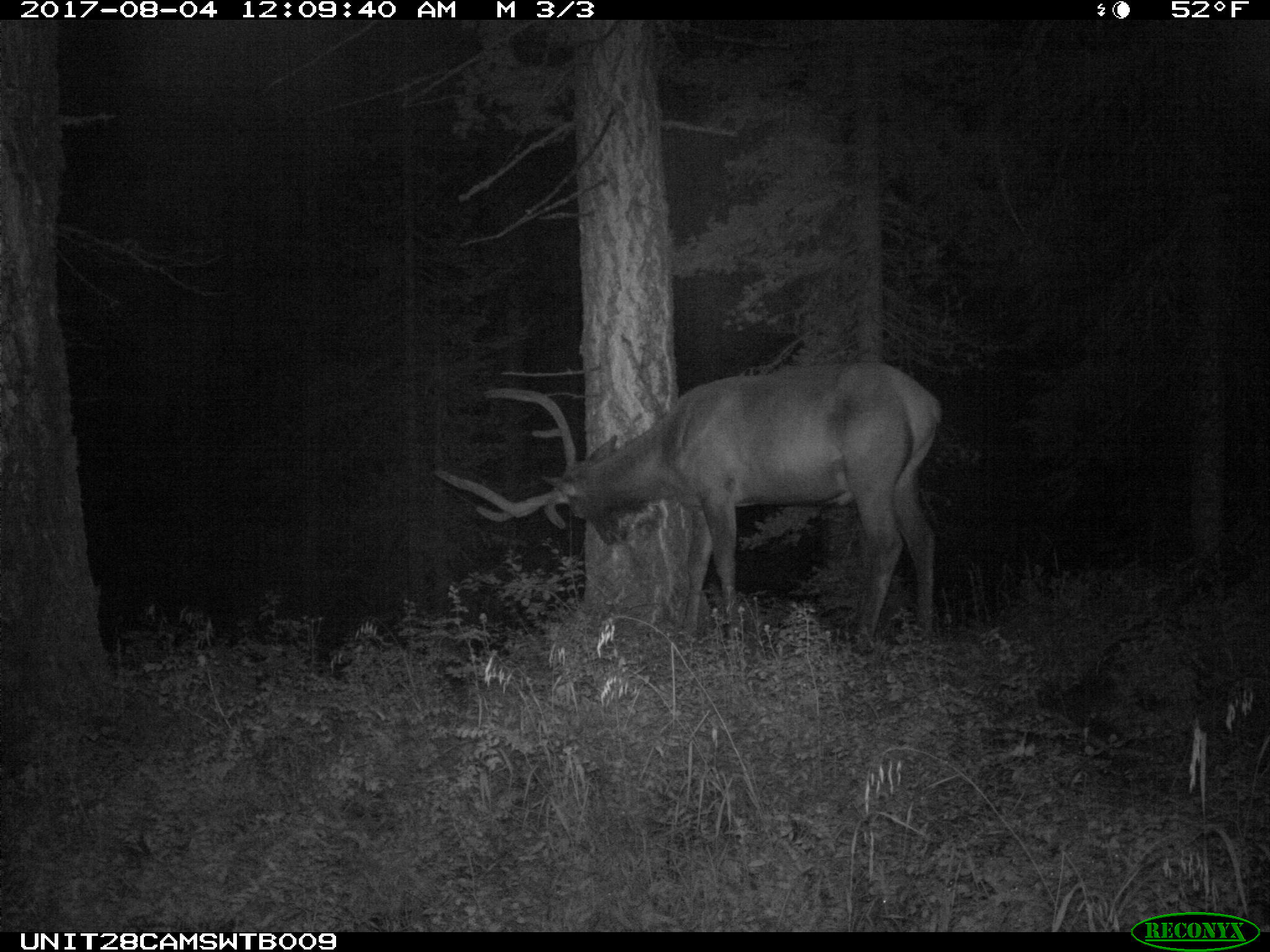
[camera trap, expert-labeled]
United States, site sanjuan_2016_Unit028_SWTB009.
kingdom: Animalia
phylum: Chordata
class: Mammalia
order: Artiodactyla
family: Cervidae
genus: Cervus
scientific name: Cervus elaphus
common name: red deer